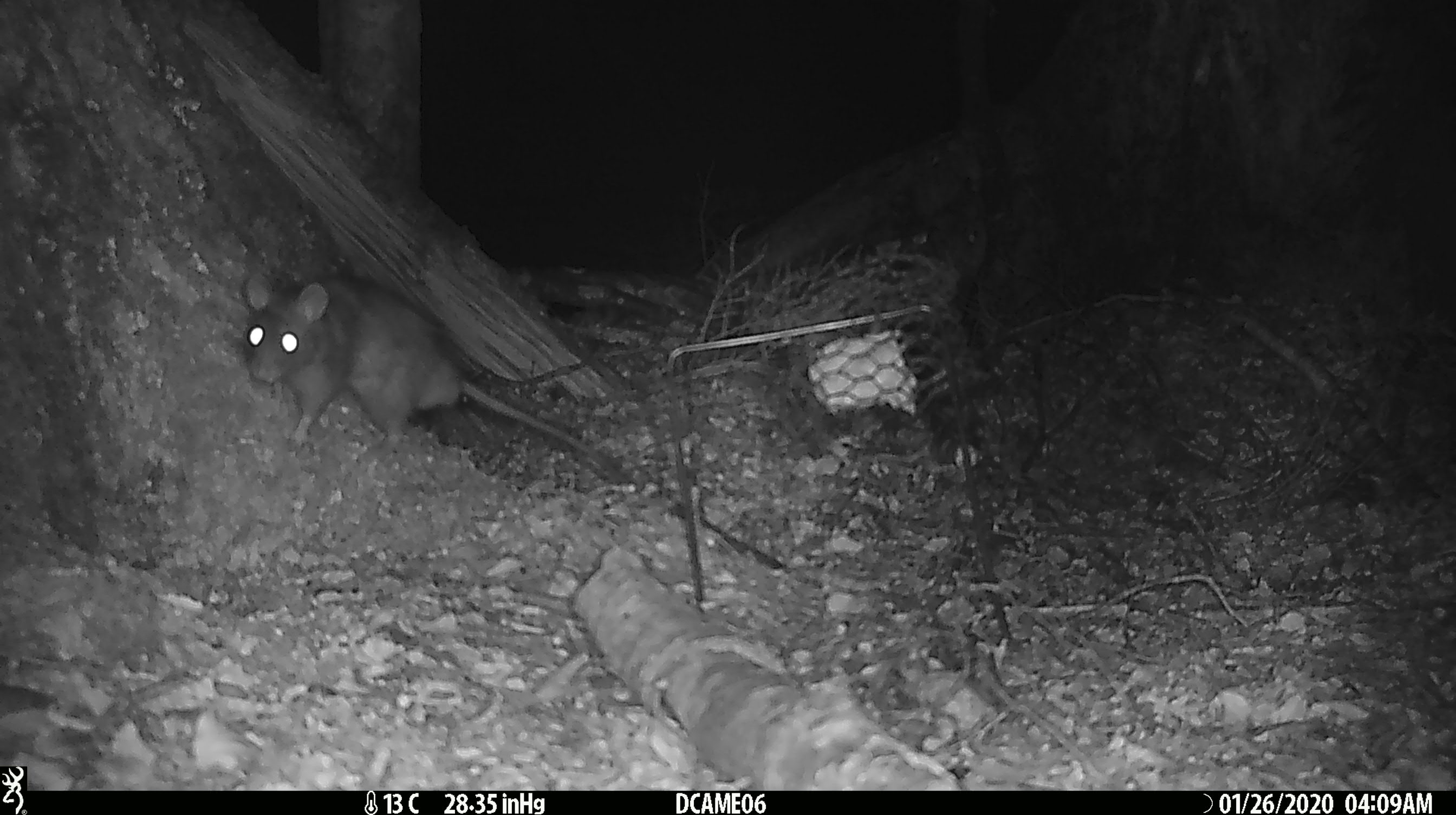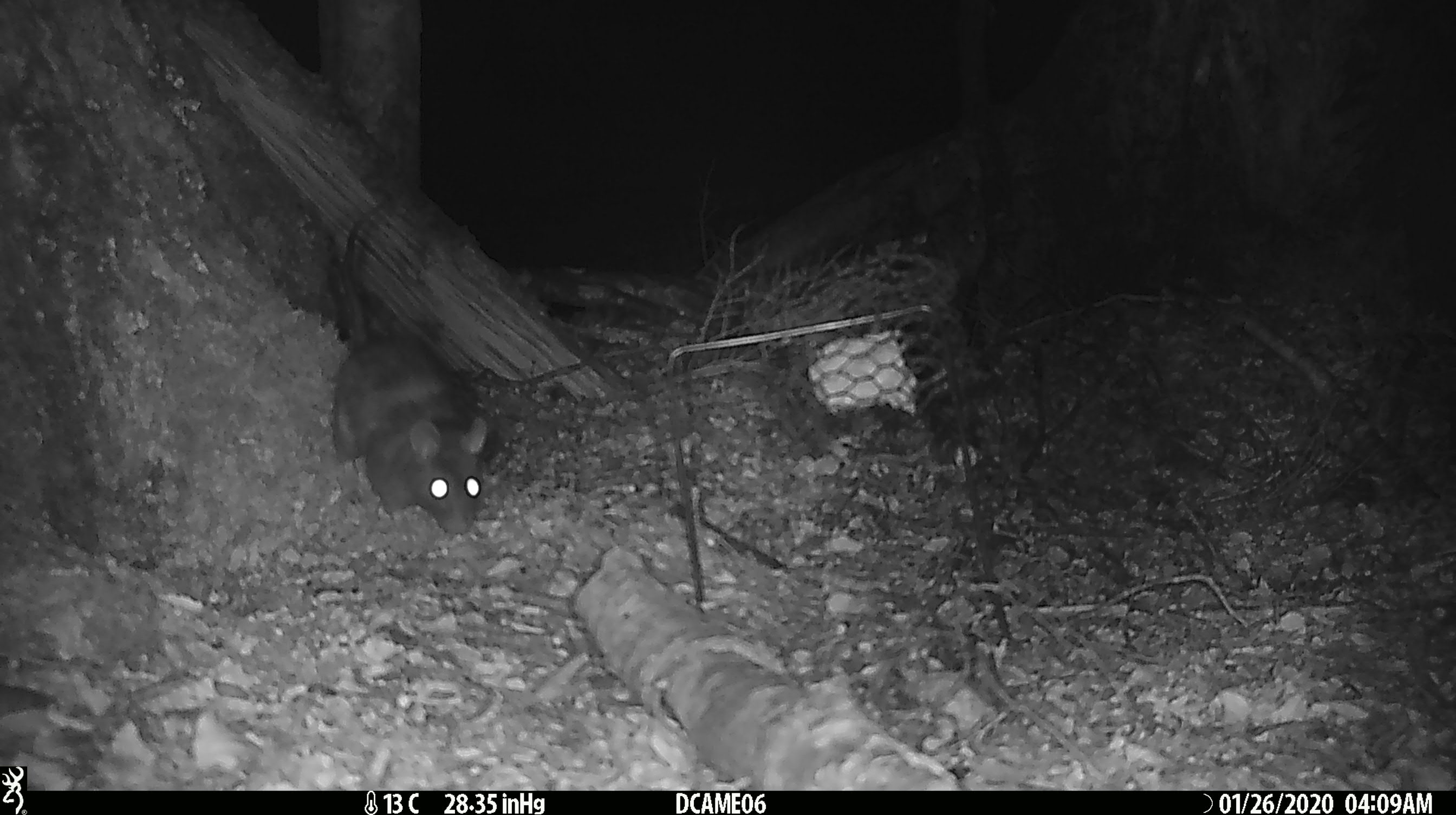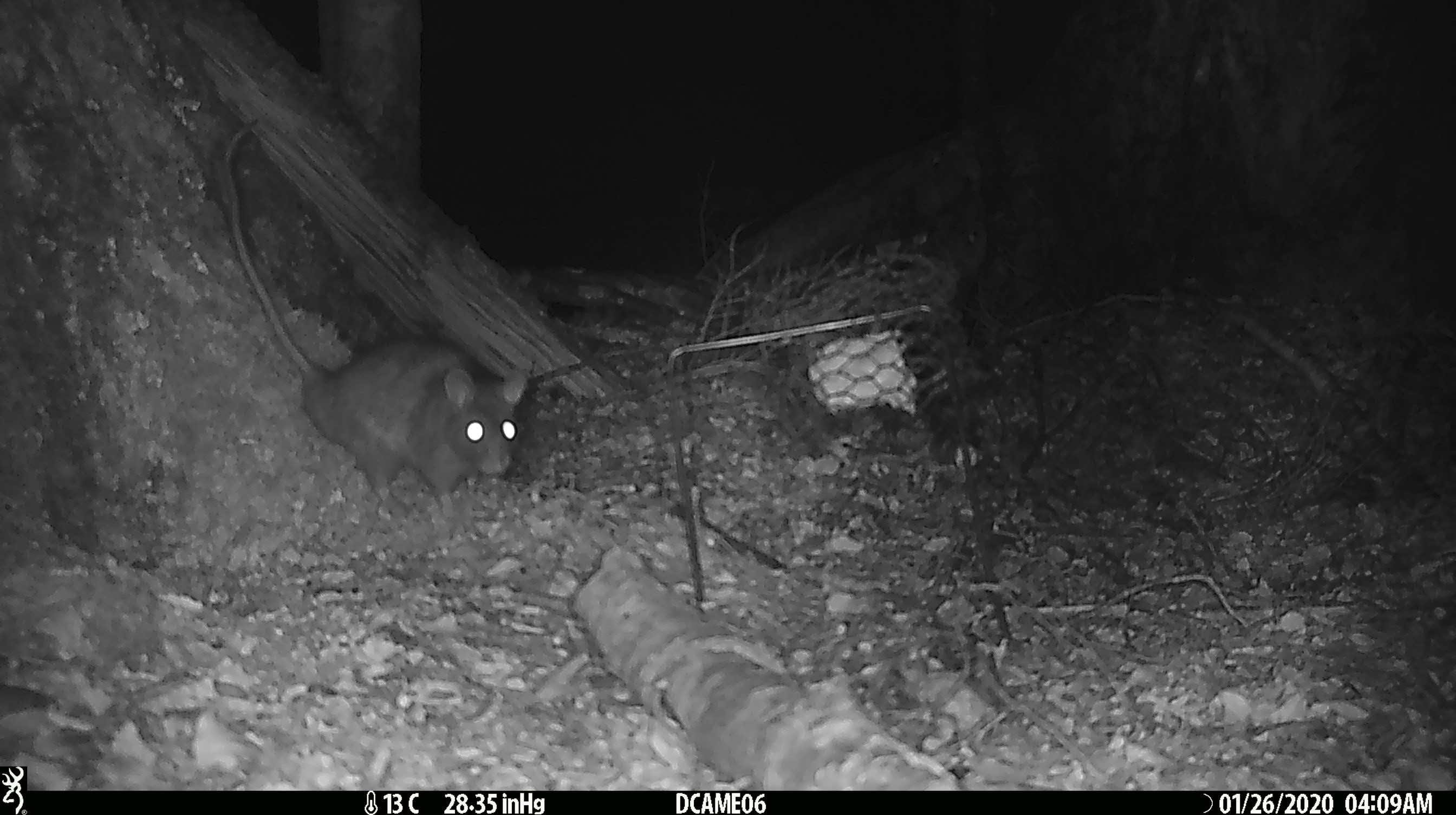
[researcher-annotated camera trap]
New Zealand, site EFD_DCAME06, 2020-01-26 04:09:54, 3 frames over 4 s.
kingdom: Animalia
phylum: Chordata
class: Mammalia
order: Rodentia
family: Muridae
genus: Rattus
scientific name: Rattus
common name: rat